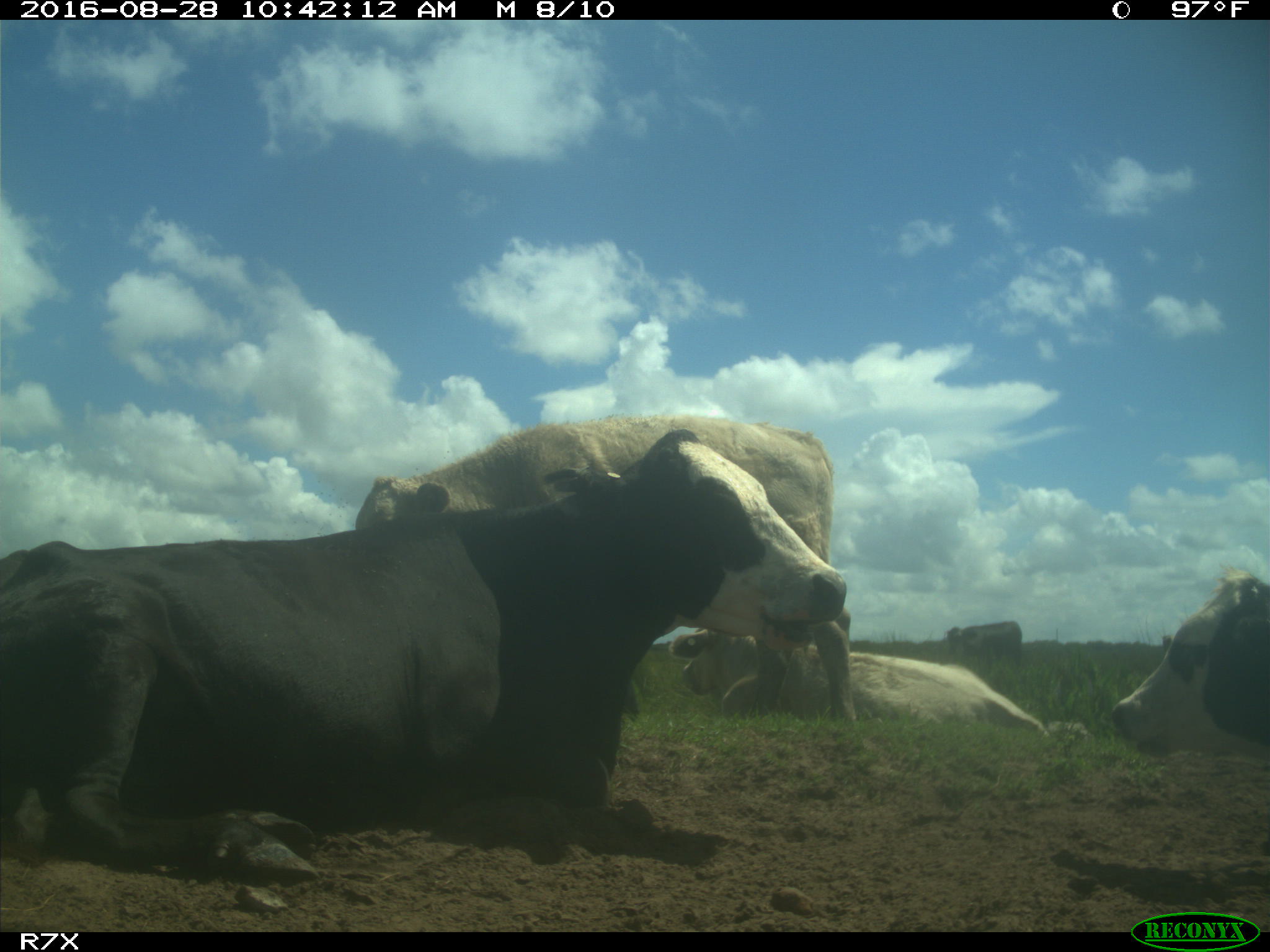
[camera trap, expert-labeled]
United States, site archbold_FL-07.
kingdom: Animalia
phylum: Chordata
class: Mammalia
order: Artiodactyla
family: Bovidae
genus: Bos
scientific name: Bos taurus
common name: domestic cow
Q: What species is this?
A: Bos taurus (domestic cow).